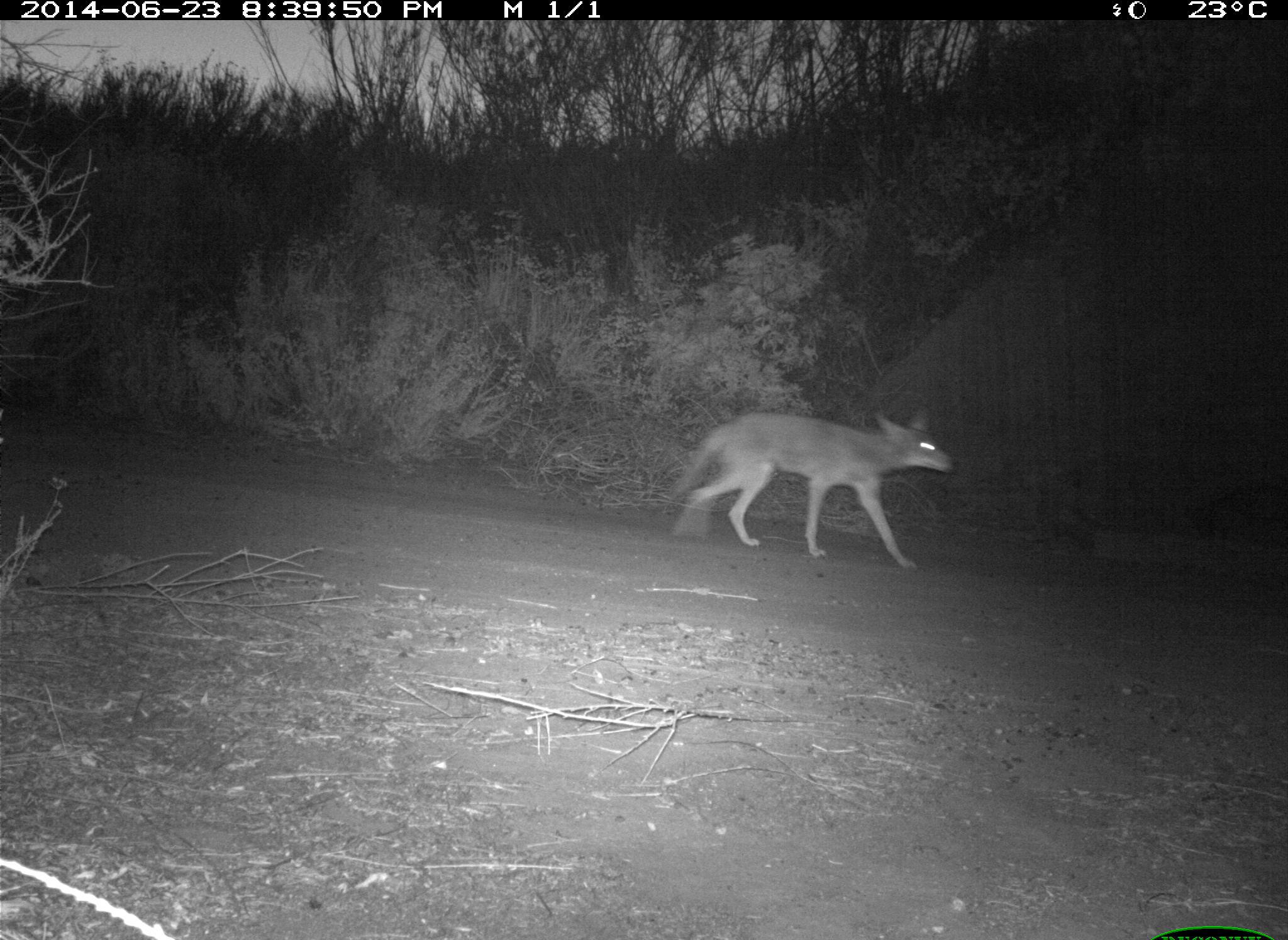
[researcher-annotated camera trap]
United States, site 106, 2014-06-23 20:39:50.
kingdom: Animalia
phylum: Chordata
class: Mammalia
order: Carnivora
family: Canidae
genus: Canis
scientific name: Canis latrans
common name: coyote